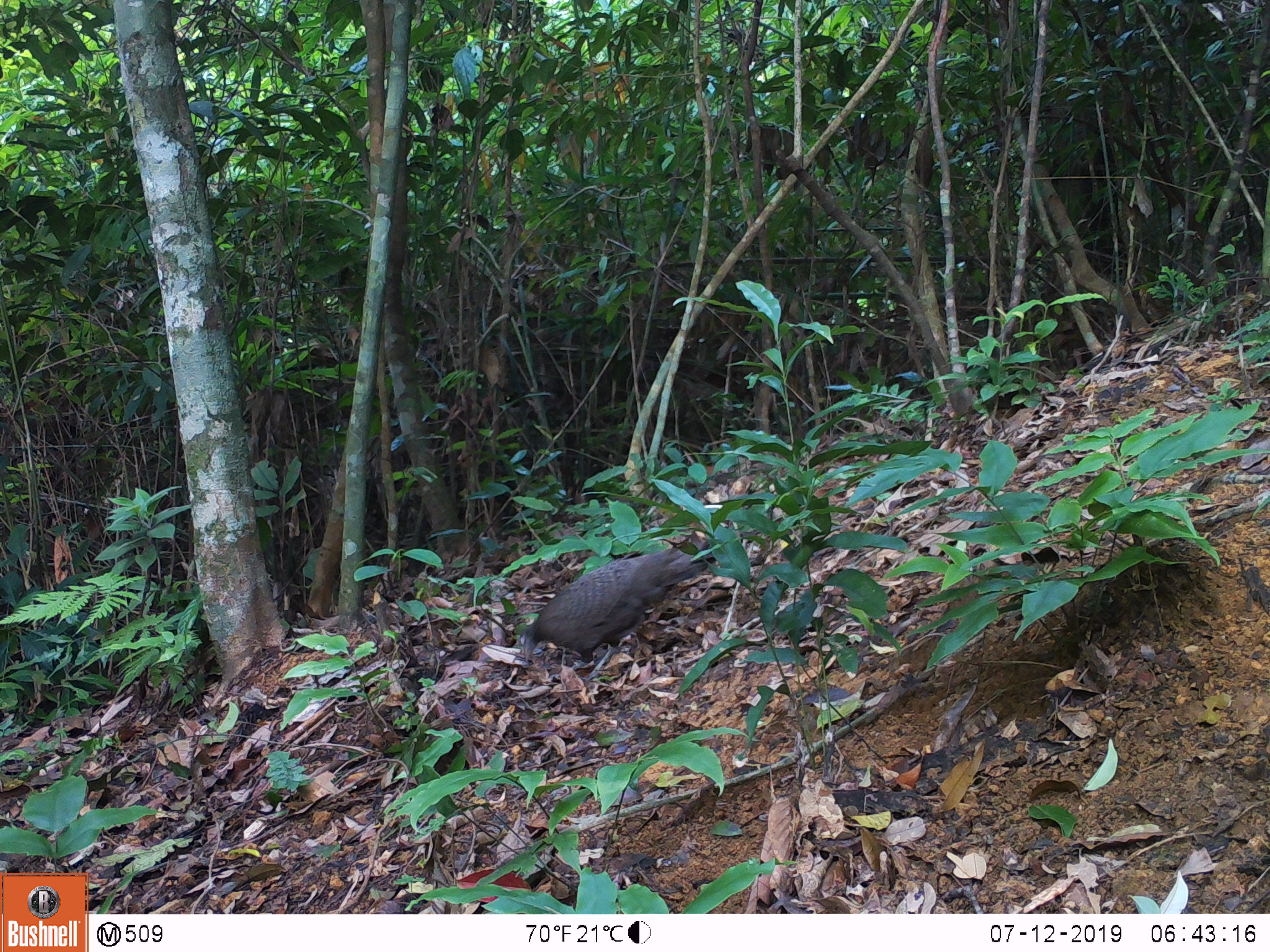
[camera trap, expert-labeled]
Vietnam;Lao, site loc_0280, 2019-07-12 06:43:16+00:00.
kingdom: Animalia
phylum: Chordata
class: Aves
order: Galliformes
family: Phasianidae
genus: Polyplectron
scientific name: Polyplectron bicalcaratum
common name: gray peacock-pheasant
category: grey peacock pheasant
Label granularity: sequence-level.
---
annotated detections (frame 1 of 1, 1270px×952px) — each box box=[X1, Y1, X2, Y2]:
grey peacock pheasant: box=[518, 538, 719, 665]